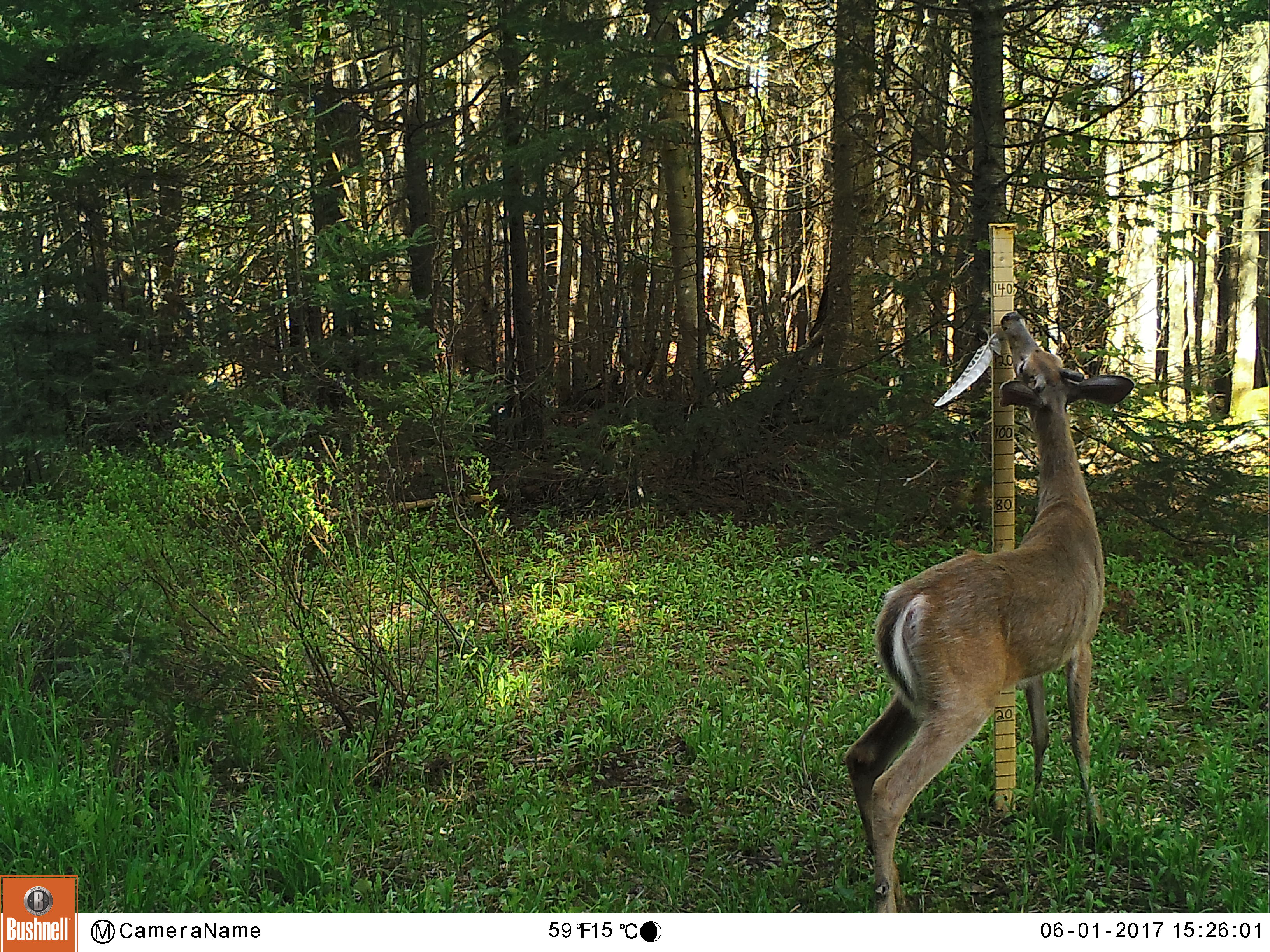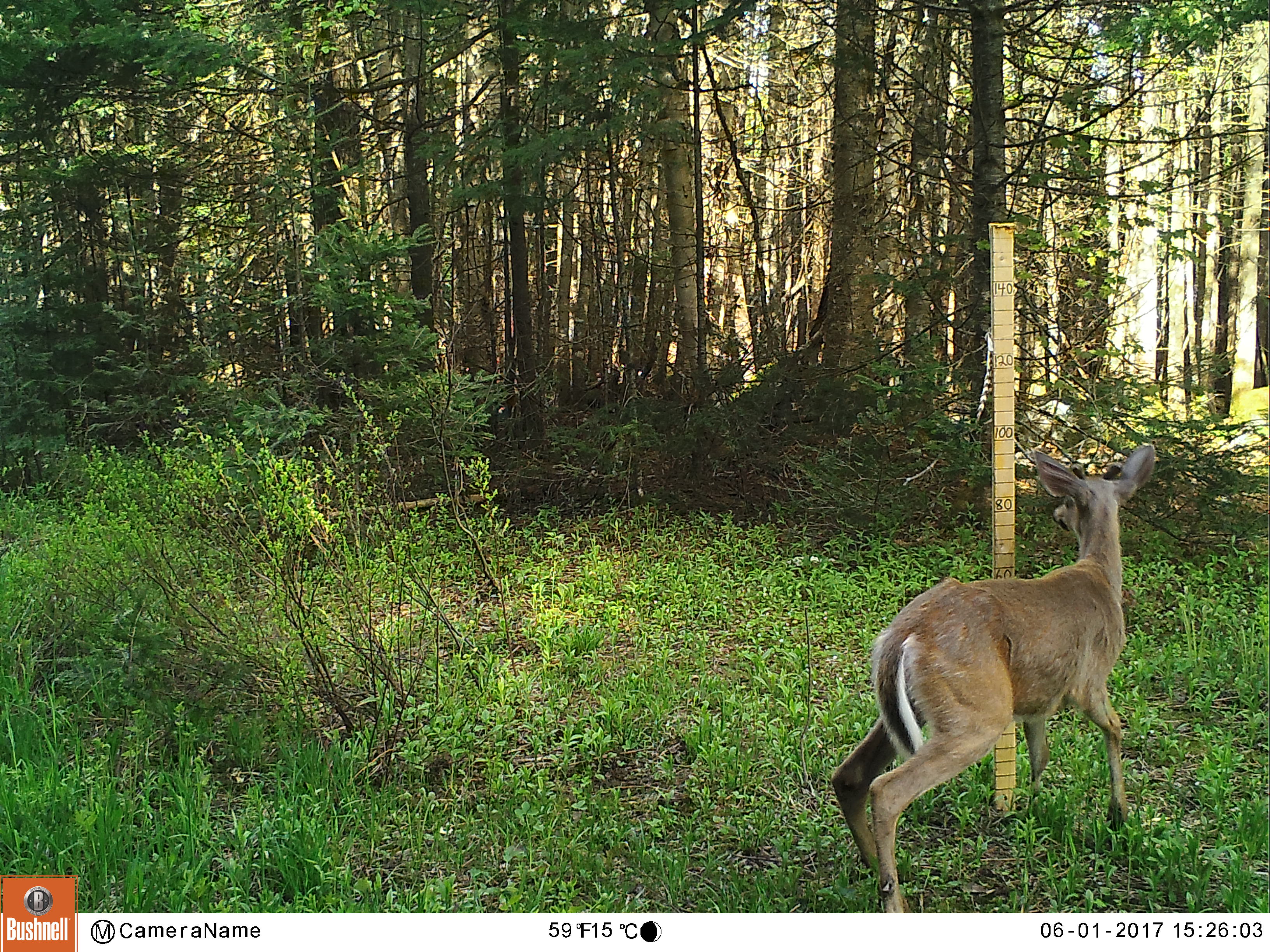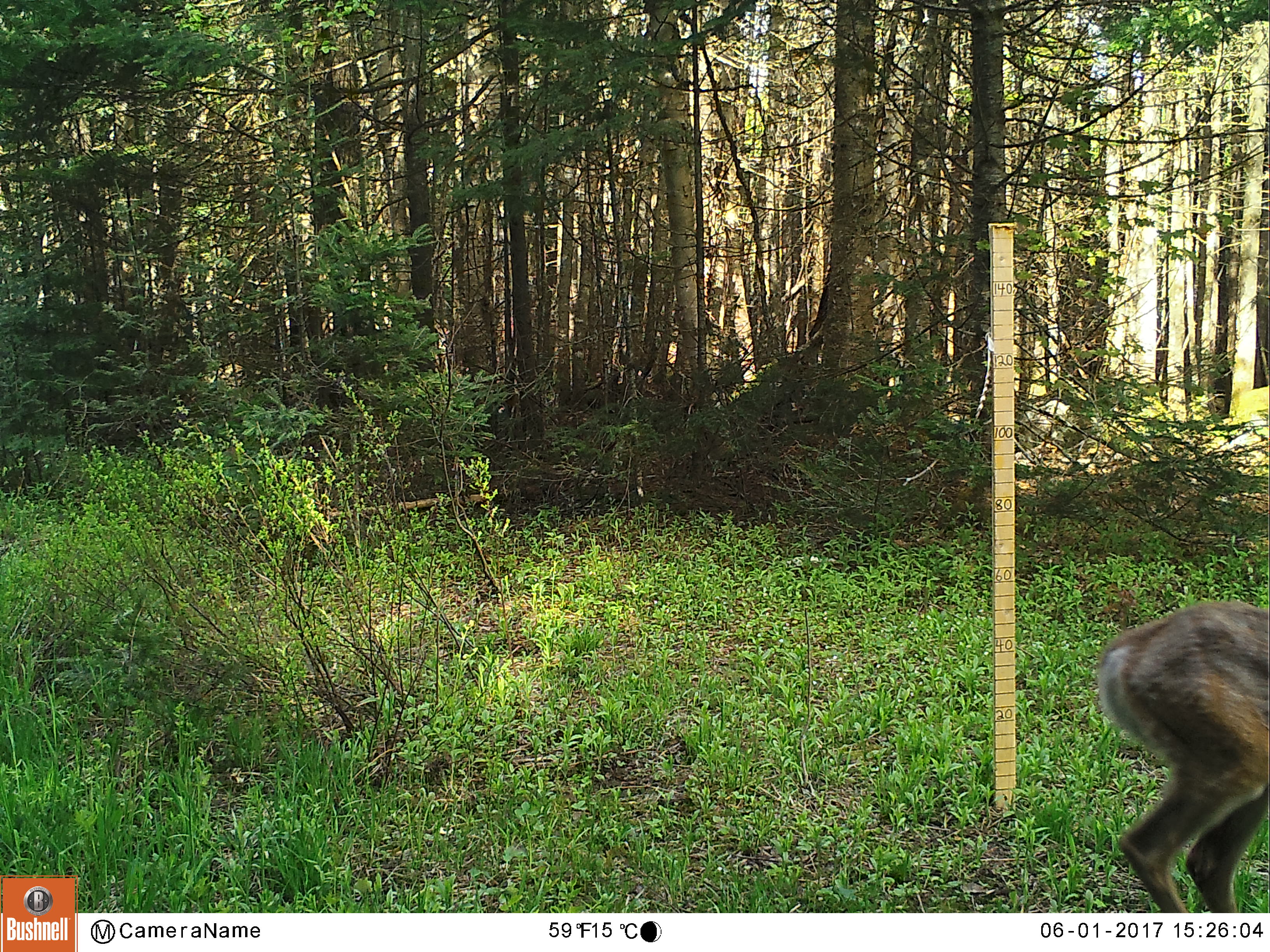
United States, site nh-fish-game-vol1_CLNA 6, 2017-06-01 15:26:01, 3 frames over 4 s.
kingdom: Animalia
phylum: Chordata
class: Mammalia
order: Artiodactyla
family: Cervidae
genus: Odocoileus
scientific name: Odocoileus virginianus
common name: white-tailed deer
White-tailed deer (Odocoileus virginianus).